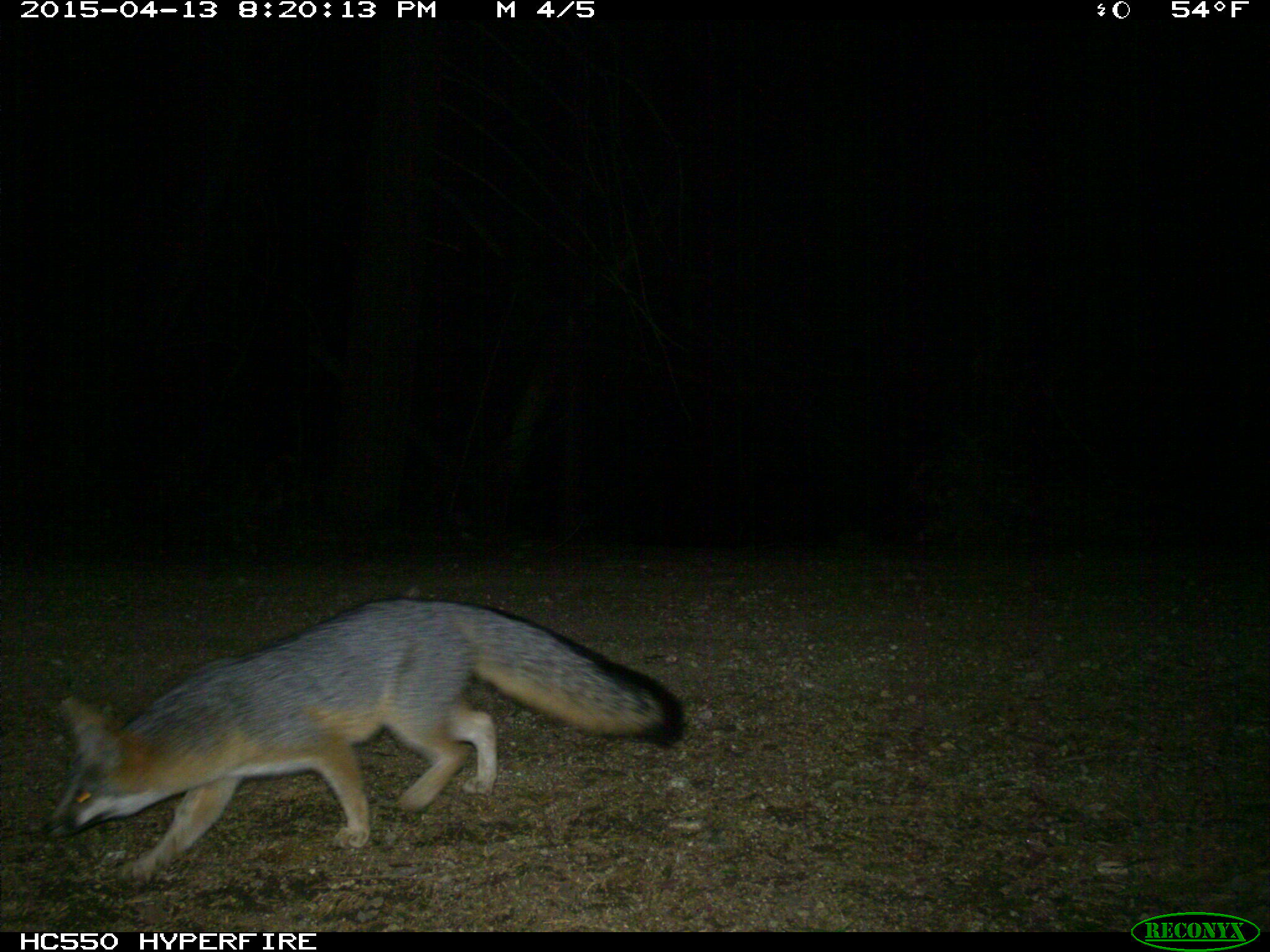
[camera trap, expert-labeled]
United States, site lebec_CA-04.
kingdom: Animalia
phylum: Chordata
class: Mammalia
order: Carnivora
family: Canidae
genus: Urocyon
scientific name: Urocyon cinereoargenteus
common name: gray fox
Urocyon cinereoargenteus (gray fox).